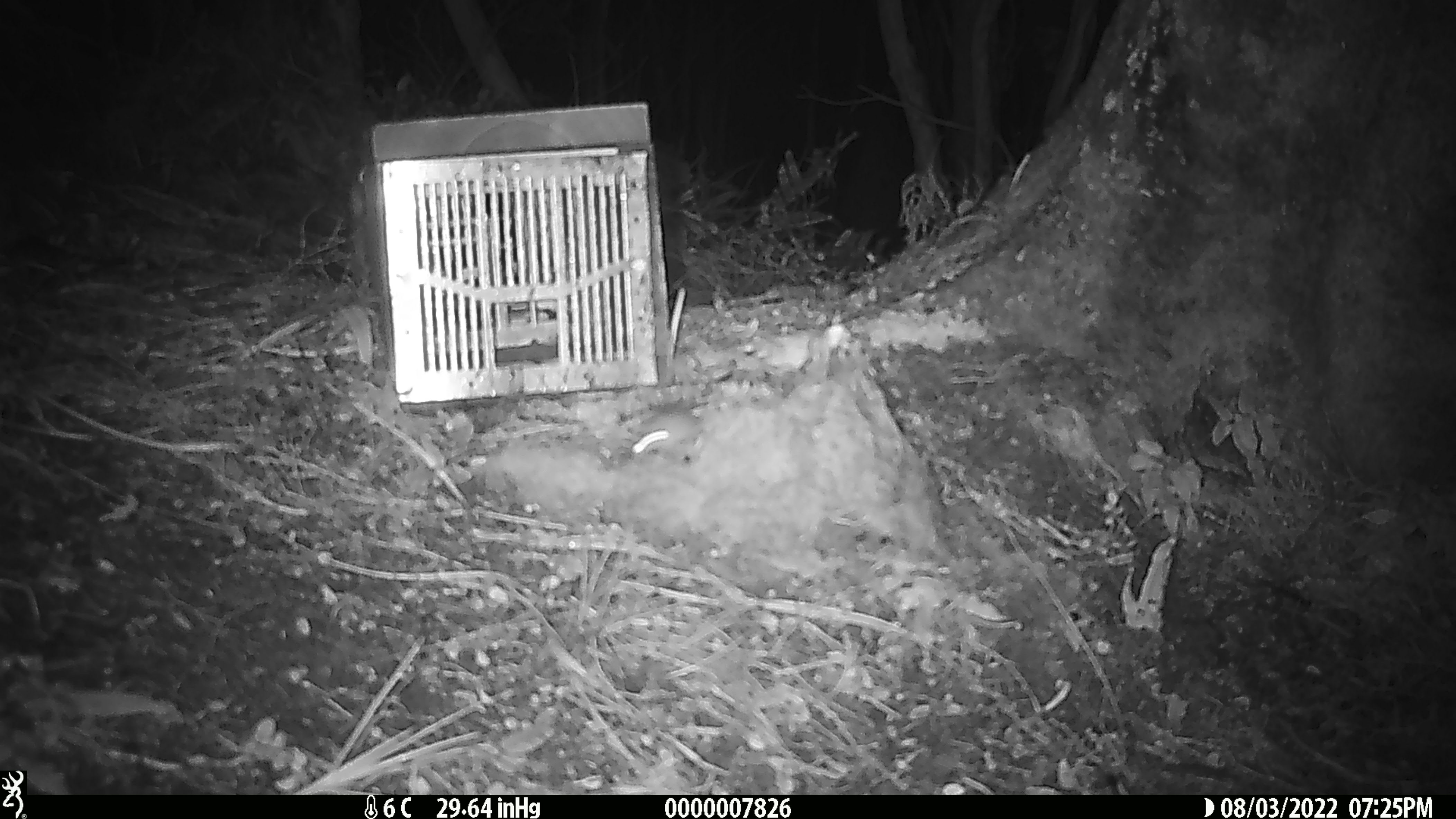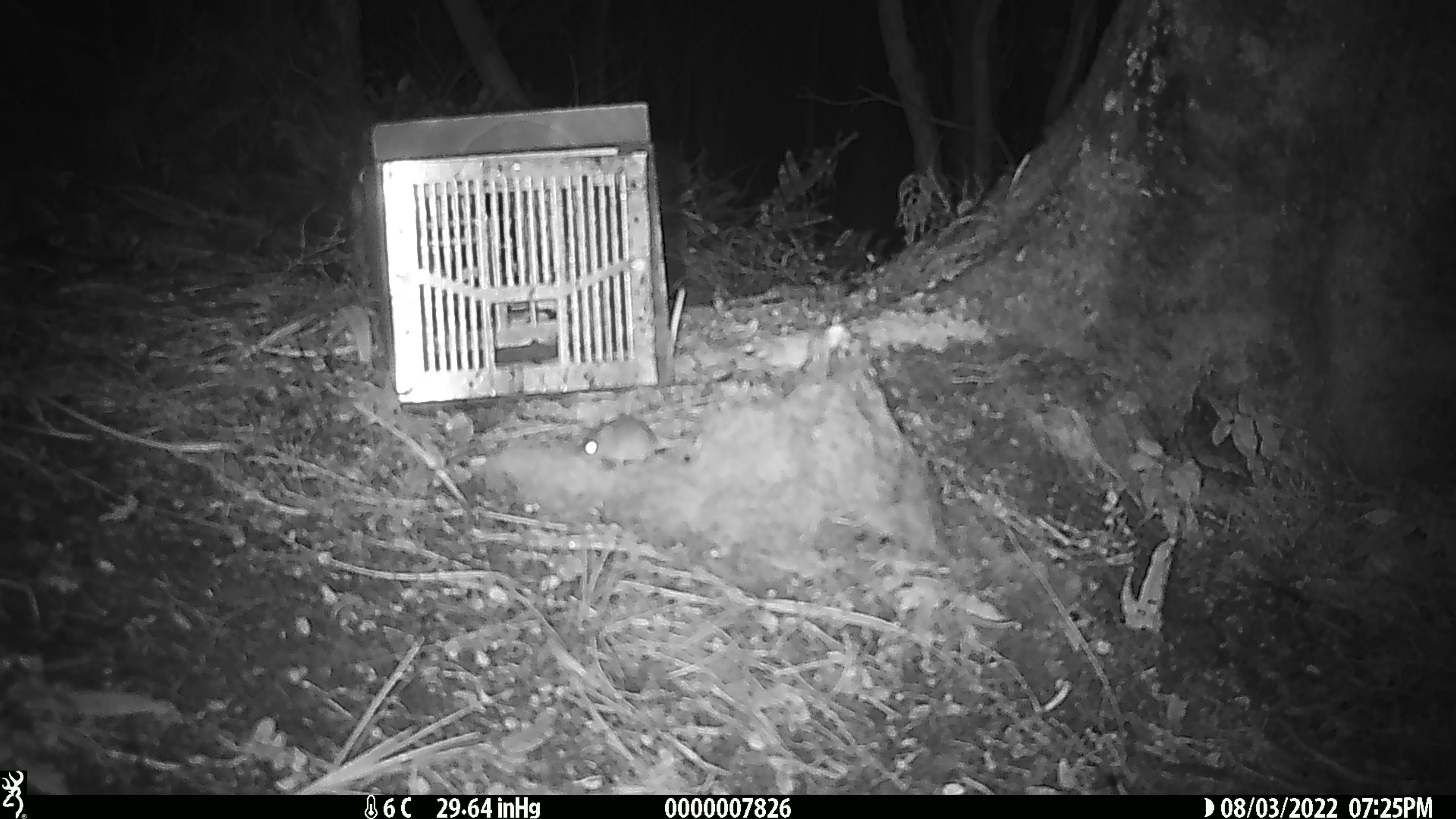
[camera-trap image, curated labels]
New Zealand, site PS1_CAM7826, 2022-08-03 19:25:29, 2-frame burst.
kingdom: Animalia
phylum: Chordata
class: Mammalia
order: Rodentia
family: Muridae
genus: Mus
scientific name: Mus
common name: mouse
Mouse (Mus).